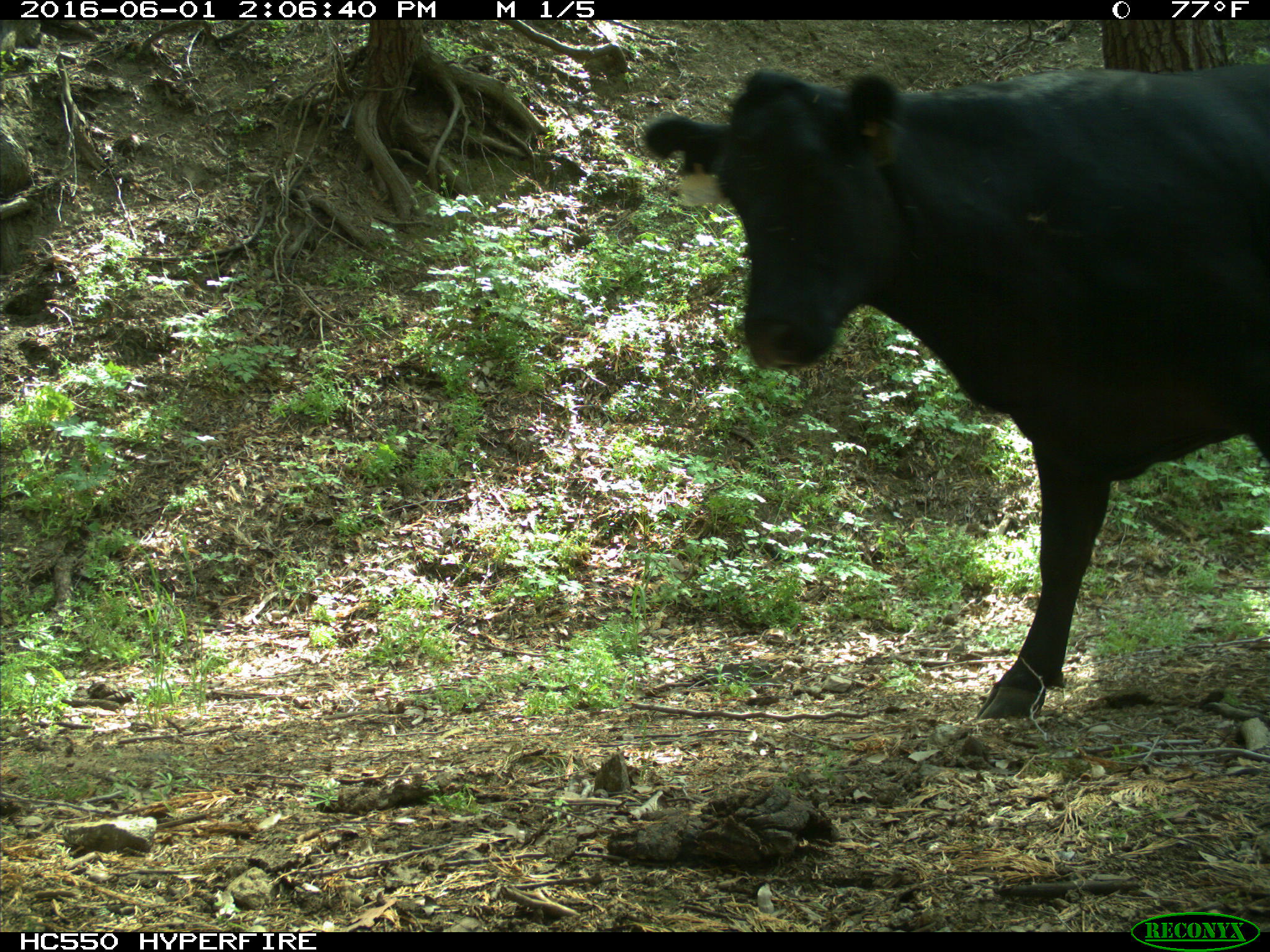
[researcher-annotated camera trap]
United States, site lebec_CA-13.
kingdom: Animalia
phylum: Chordata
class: Mammalia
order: Artiodactyla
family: Bovidae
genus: Bos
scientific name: Bos taurus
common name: domestic cow